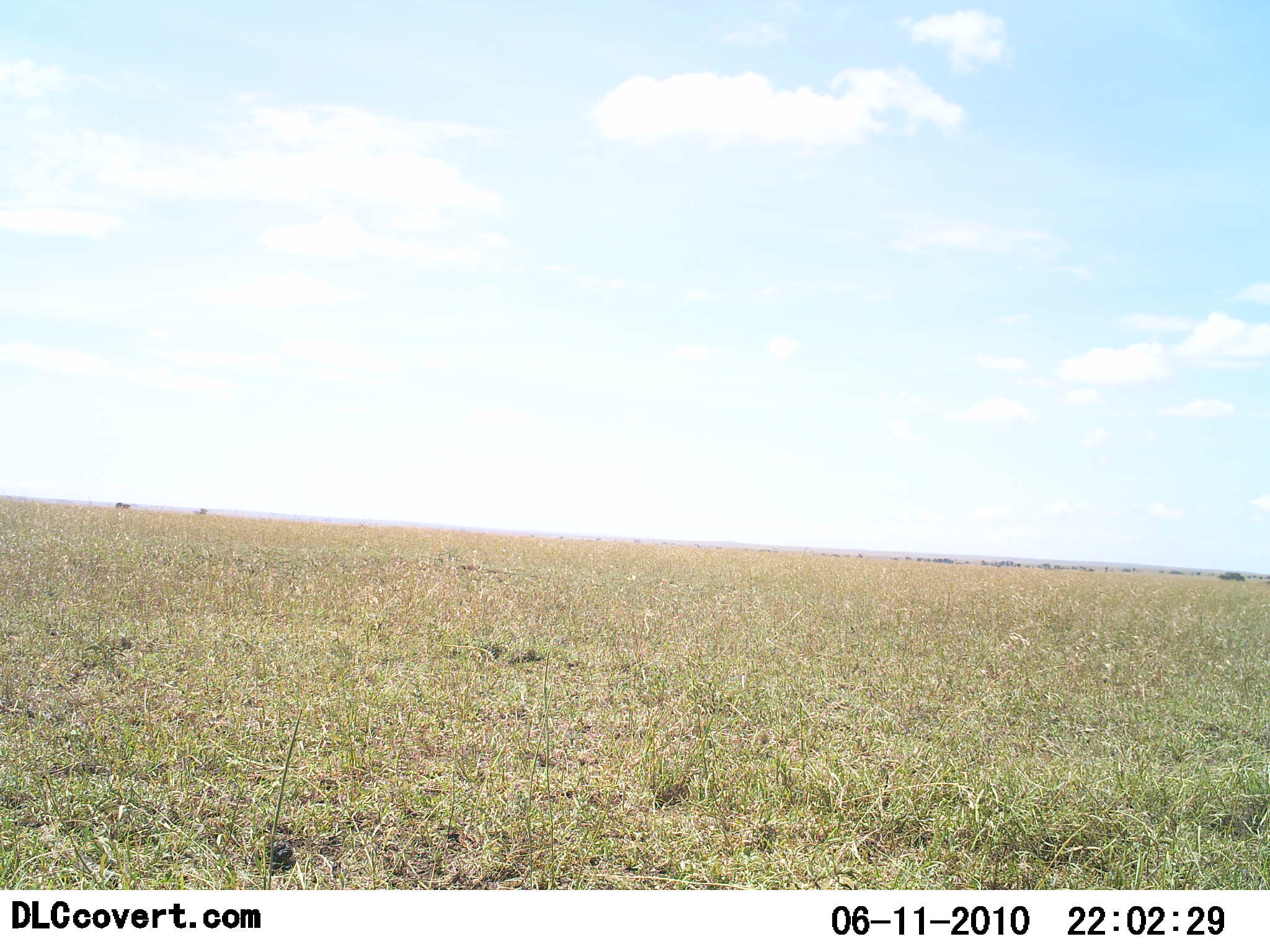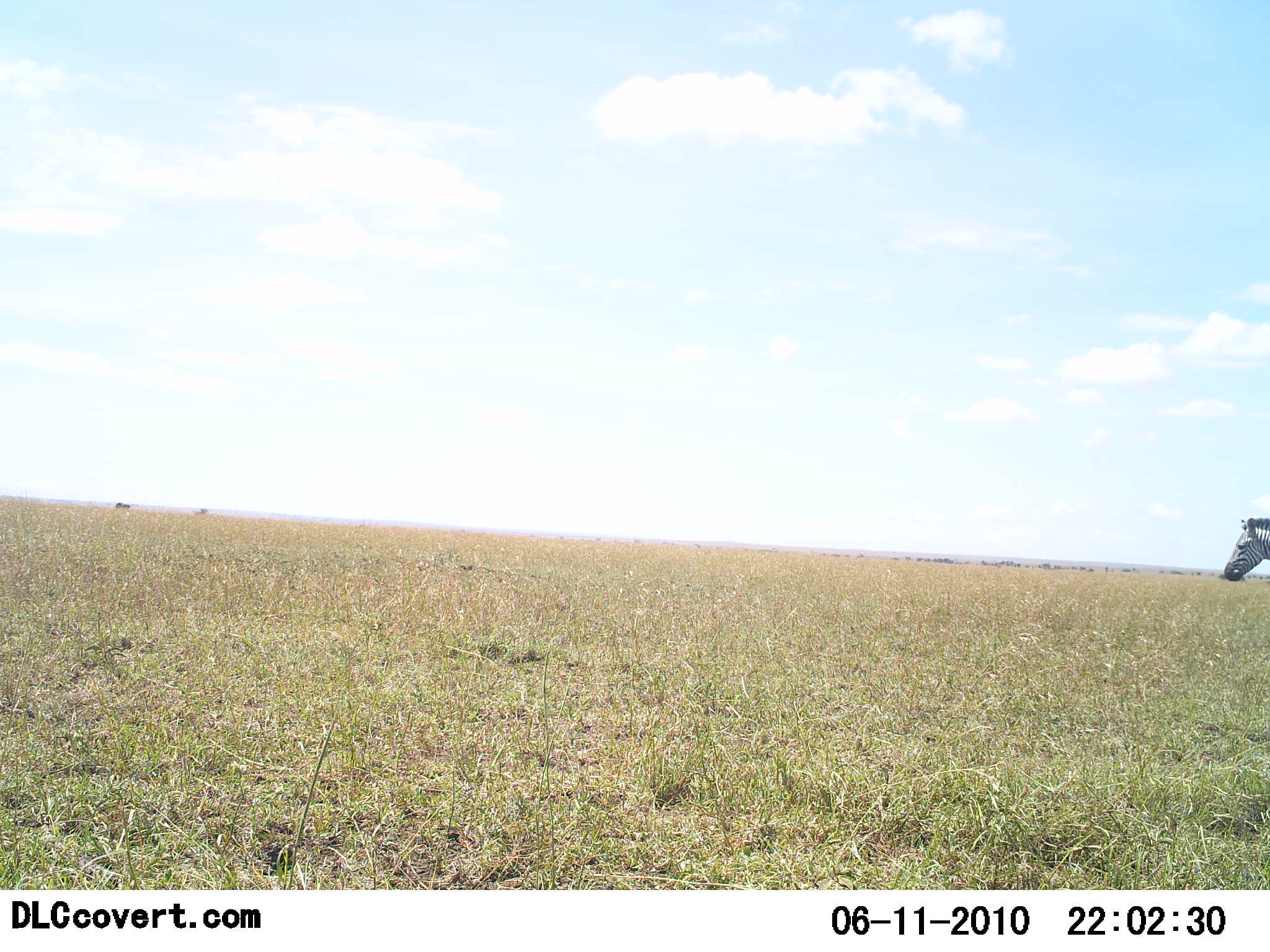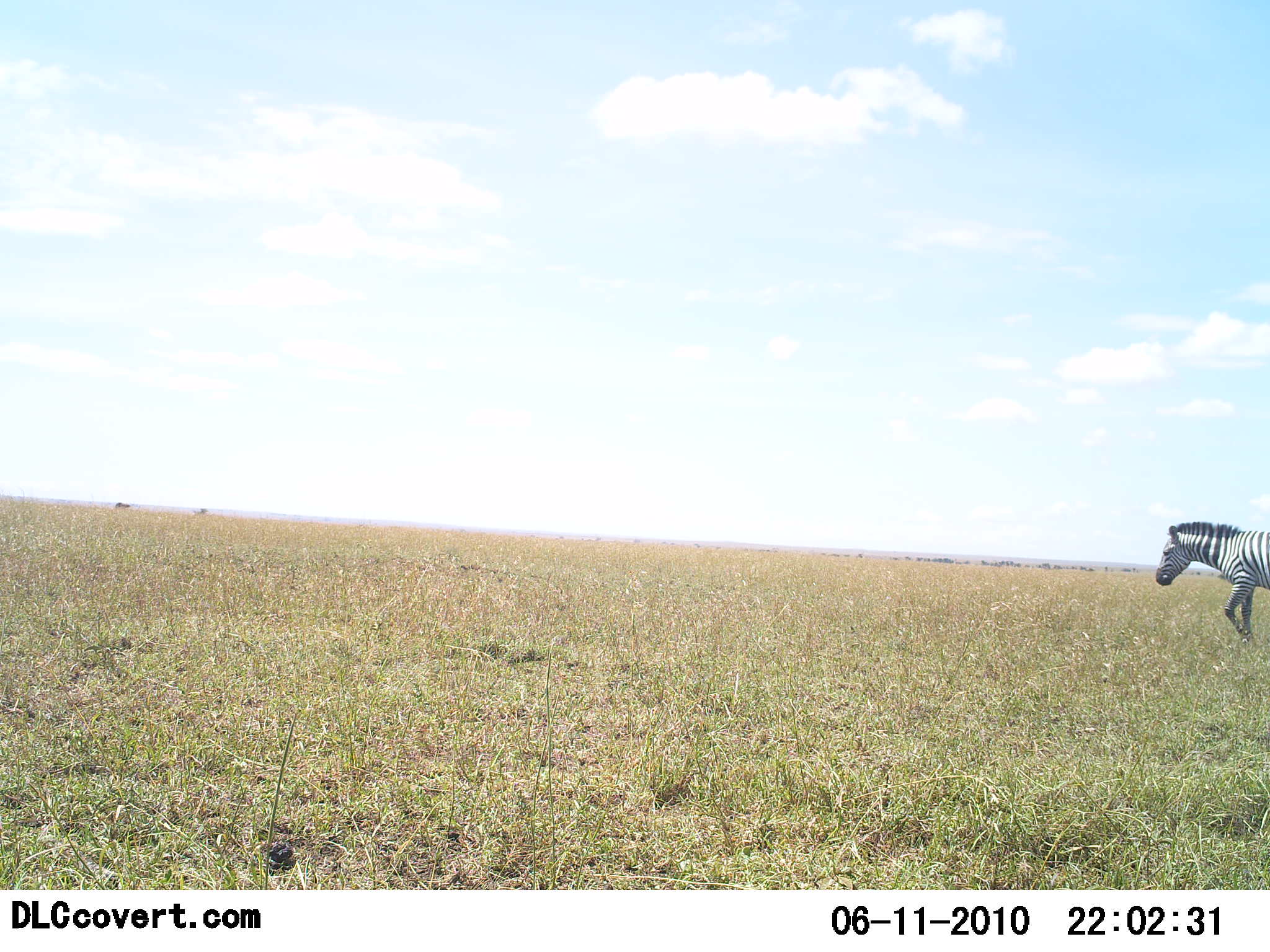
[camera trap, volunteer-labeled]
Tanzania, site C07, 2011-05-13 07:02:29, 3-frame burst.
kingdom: Animalia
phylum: Chordata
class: Mammalia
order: Perissodactyla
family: Equidae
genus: Equus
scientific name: Equus quagga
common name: plains zebra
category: zebra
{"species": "zebra (plains zebra) (Equus quagga)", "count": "1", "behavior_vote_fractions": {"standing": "36%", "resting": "0%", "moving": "64%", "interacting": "0%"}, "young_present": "0%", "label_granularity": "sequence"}